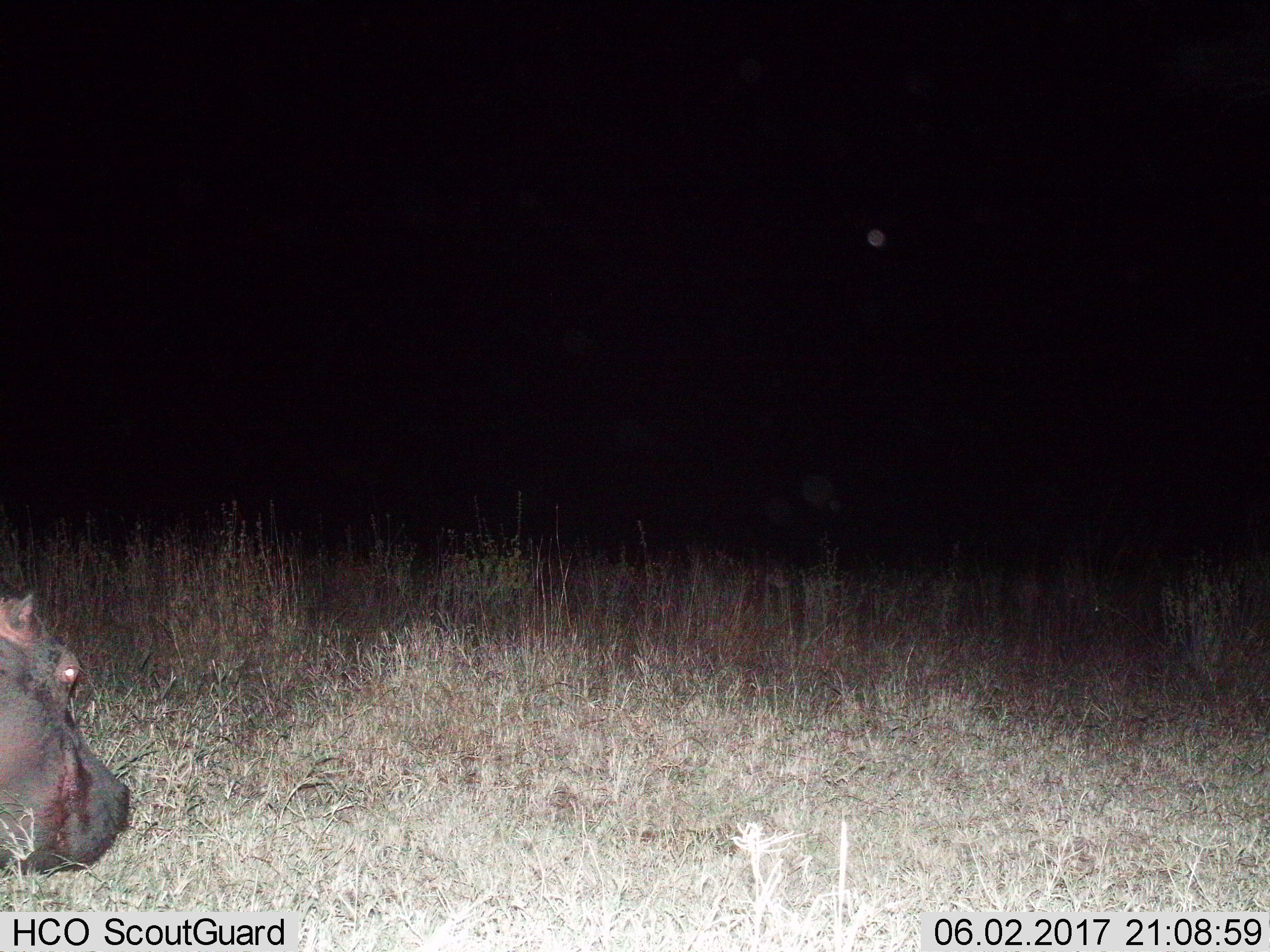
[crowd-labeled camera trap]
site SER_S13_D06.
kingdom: Animalia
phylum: Chordata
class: Mammalia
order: Artiodactyla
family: Hippopotamidae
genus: Hippopotamus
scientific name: Hippopotamus amphibius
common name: hippopotamus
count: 1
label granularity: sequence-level